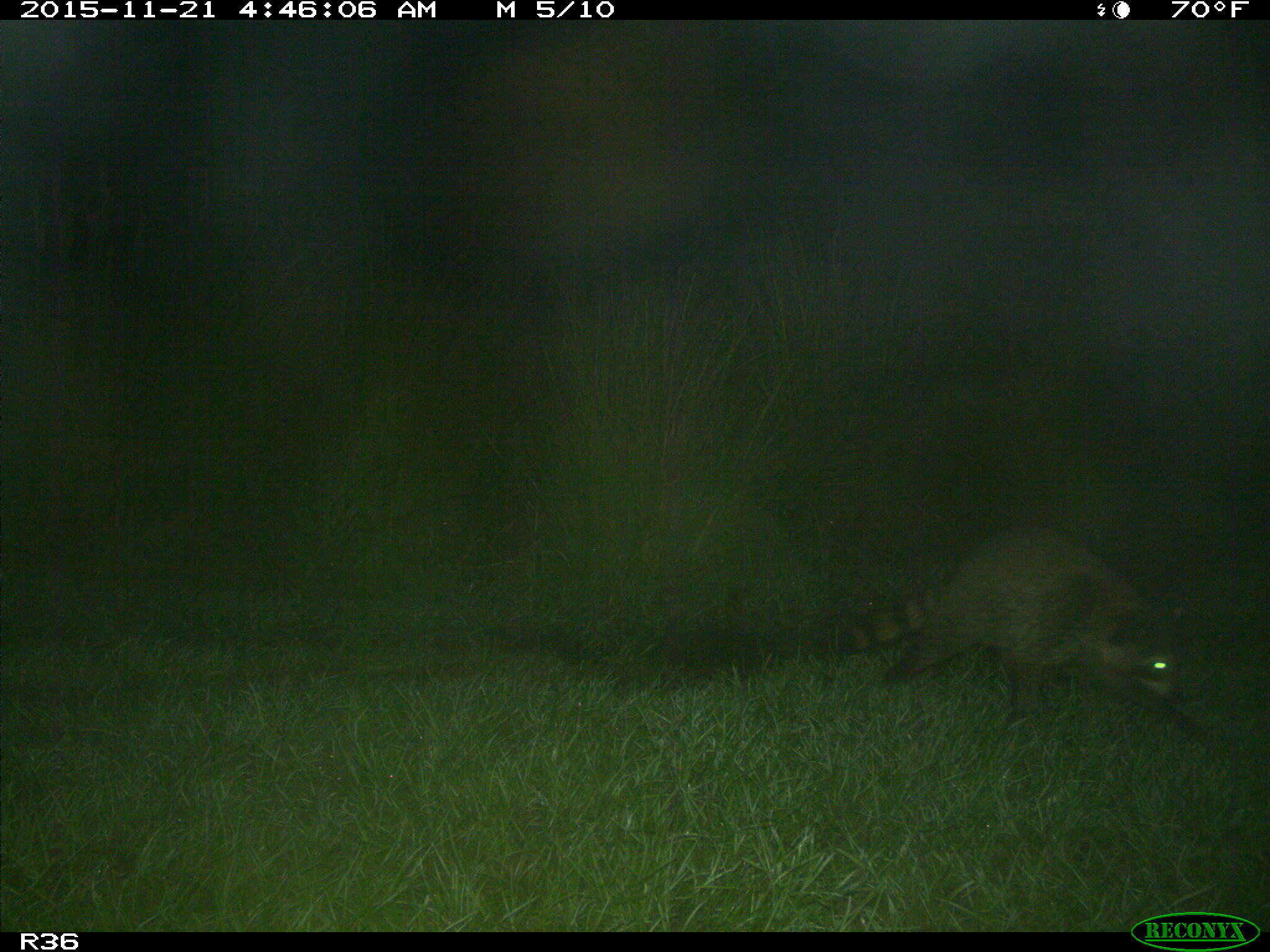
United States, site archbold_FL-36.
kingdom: Animalia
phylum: Chordata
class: Mammalia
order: Carnivora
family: Procyonidae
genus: Procyon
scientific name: Procyon lotor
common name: common raccoon